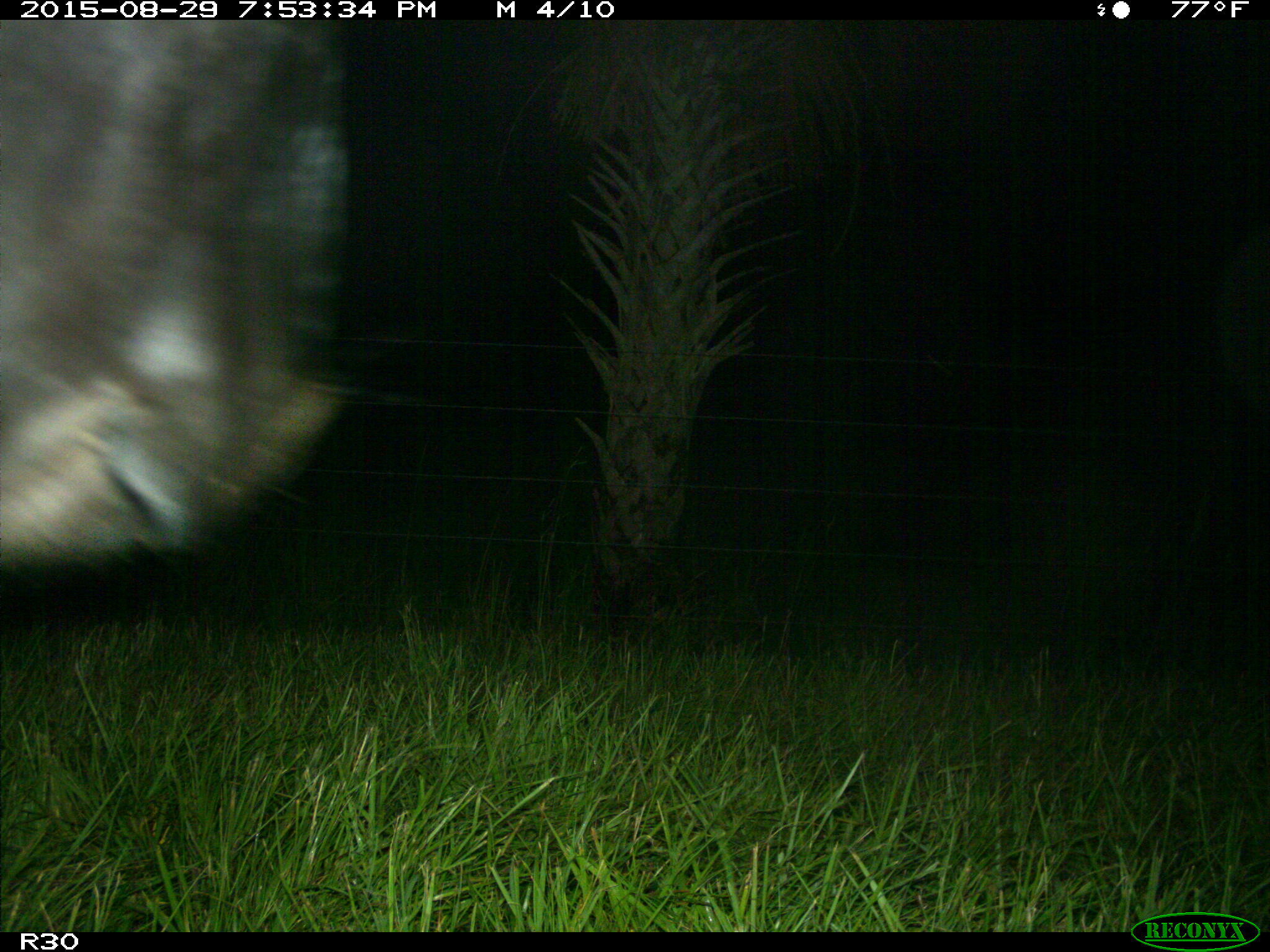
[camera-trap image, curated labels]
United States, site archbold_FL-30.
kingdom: Animalia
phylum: Chordata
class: Mammalia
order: Artiodactyla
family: Bovidae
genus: Bos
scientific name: Bos taurus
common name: domestic cow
Bos taurus (domestic cow).